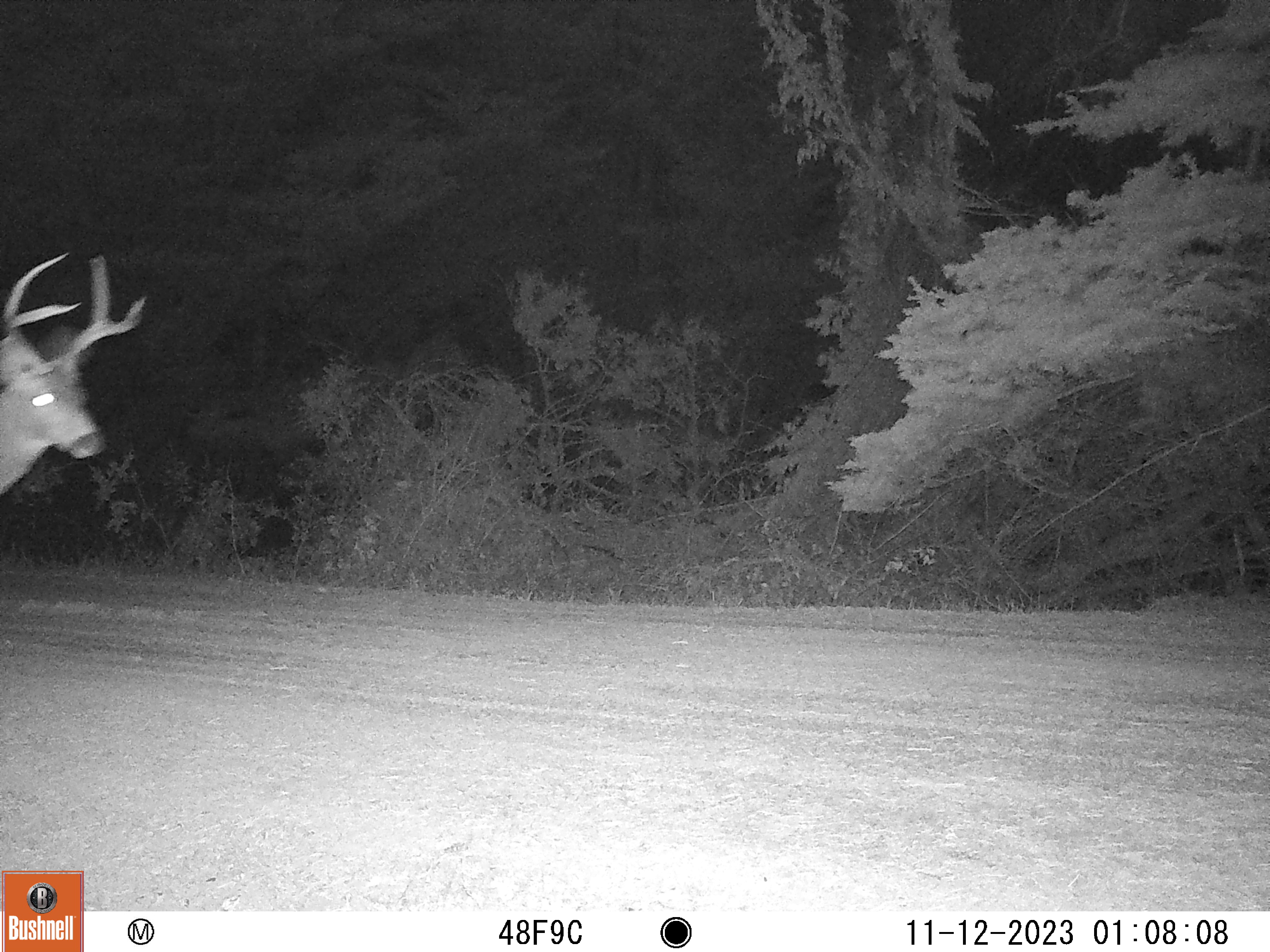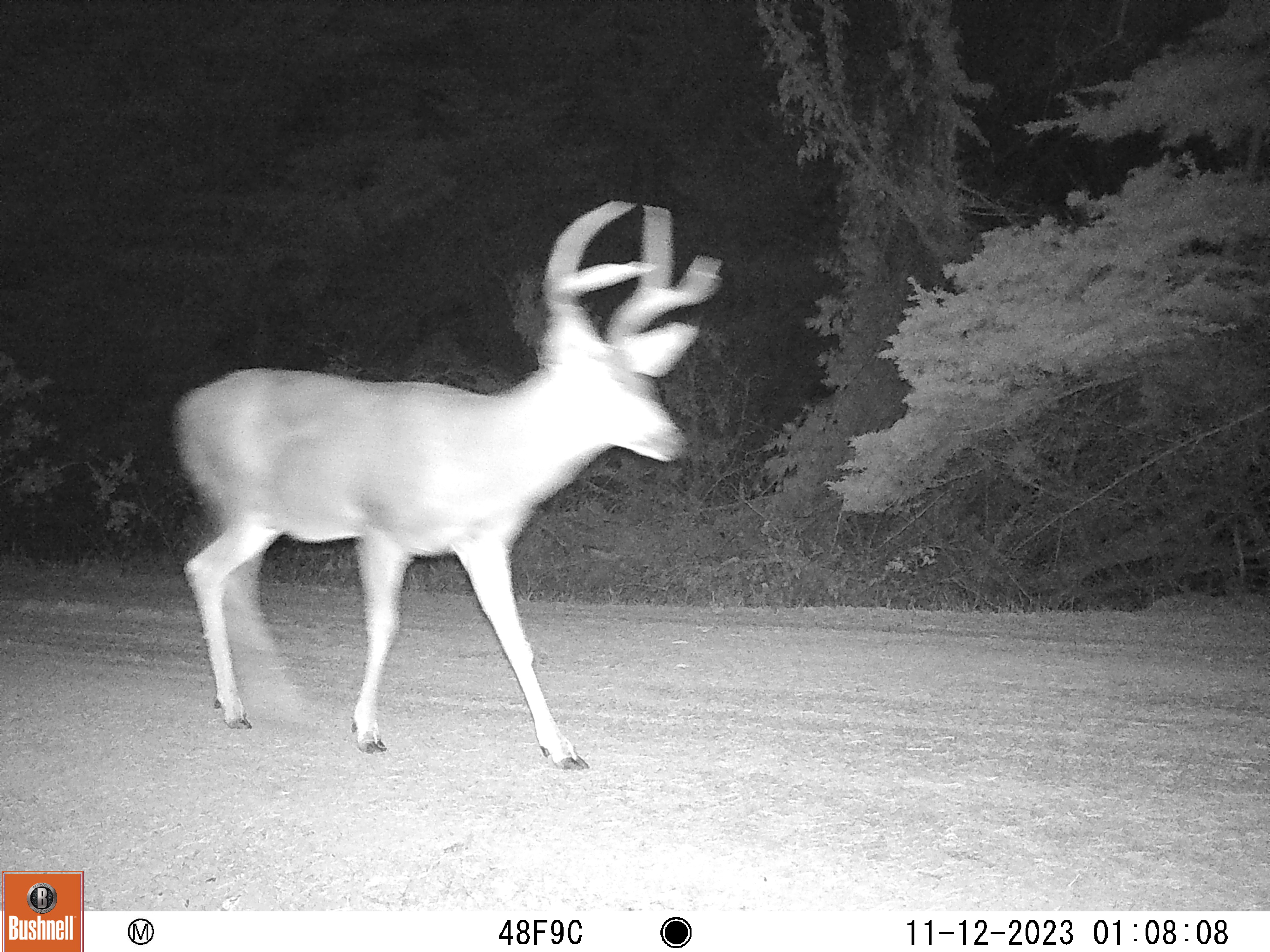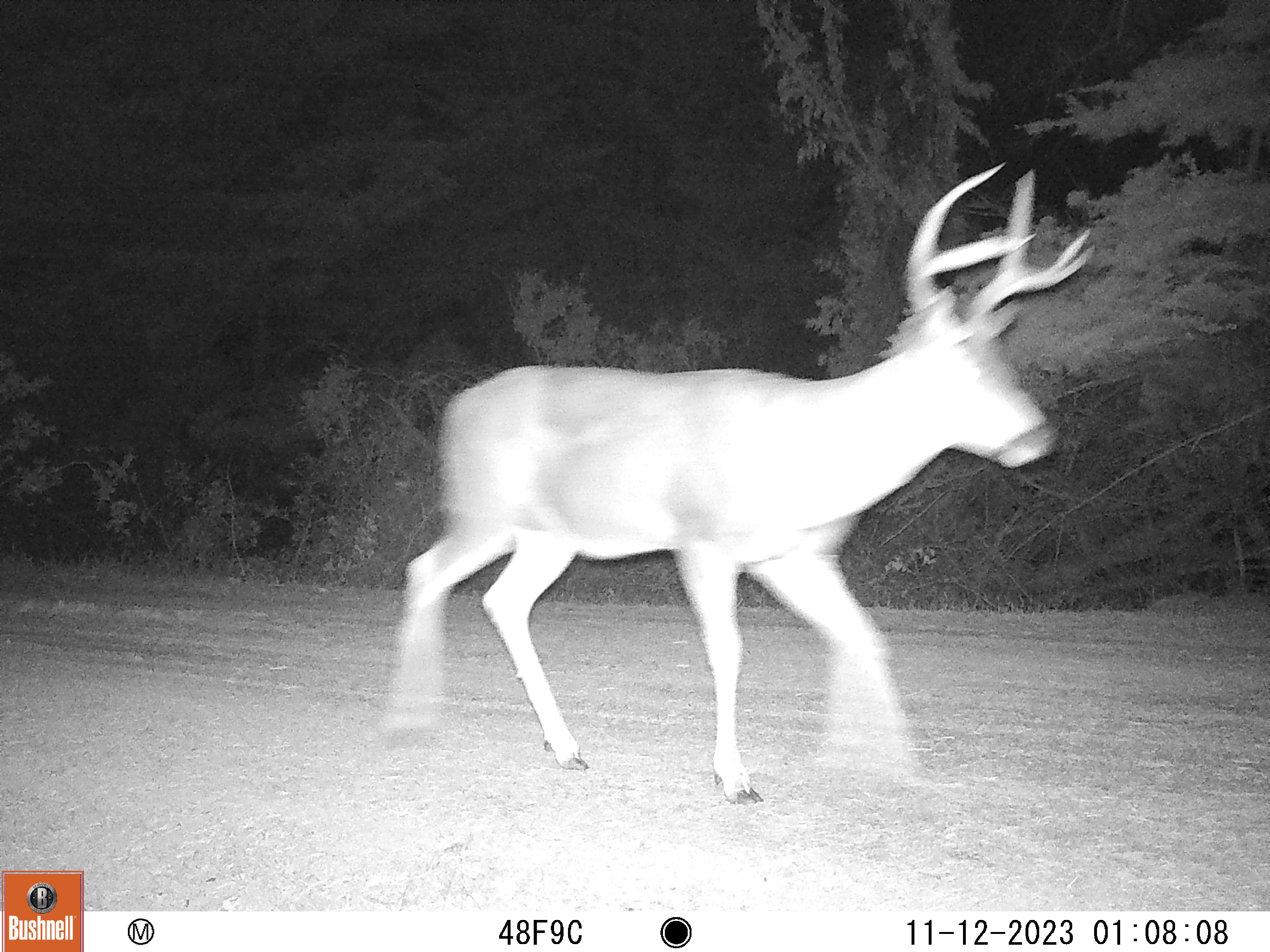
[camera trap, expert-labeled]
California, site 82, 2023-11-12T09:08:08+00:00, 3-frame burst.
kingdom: Animalia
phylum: Chordata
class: Mammalia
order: Artiodactyla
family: Cervidae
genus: Odocoileus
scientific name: Odocoileus hemionus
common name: mule deer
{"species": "mule deer (Odocoileus hemionus)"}